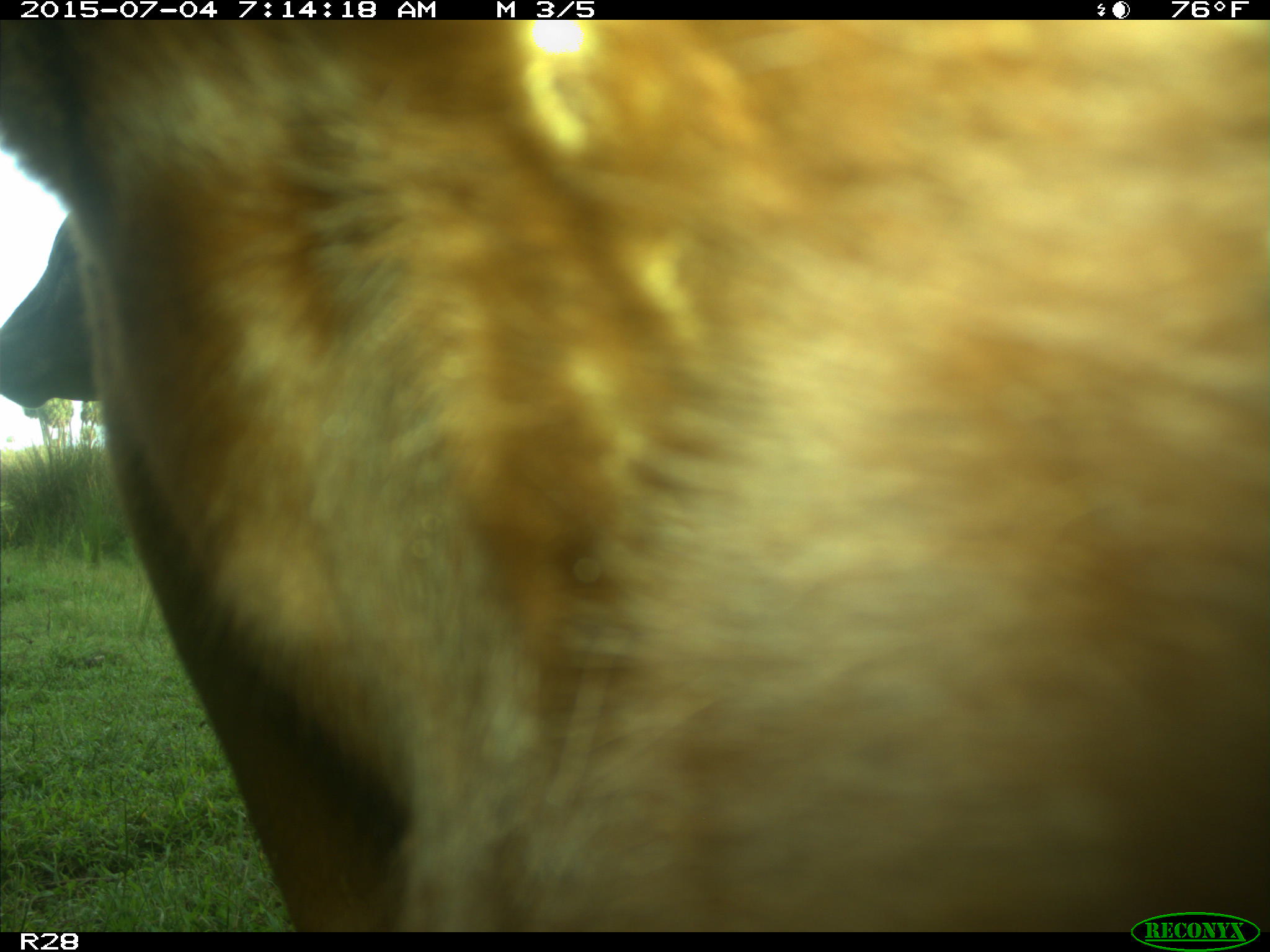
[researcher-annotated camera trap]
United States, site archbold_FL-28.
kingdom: Animalia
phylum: Chordata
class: Mammalia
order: Artiodactyla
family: Bovidae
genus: Bos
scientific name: Bos taurus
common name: domestic cow